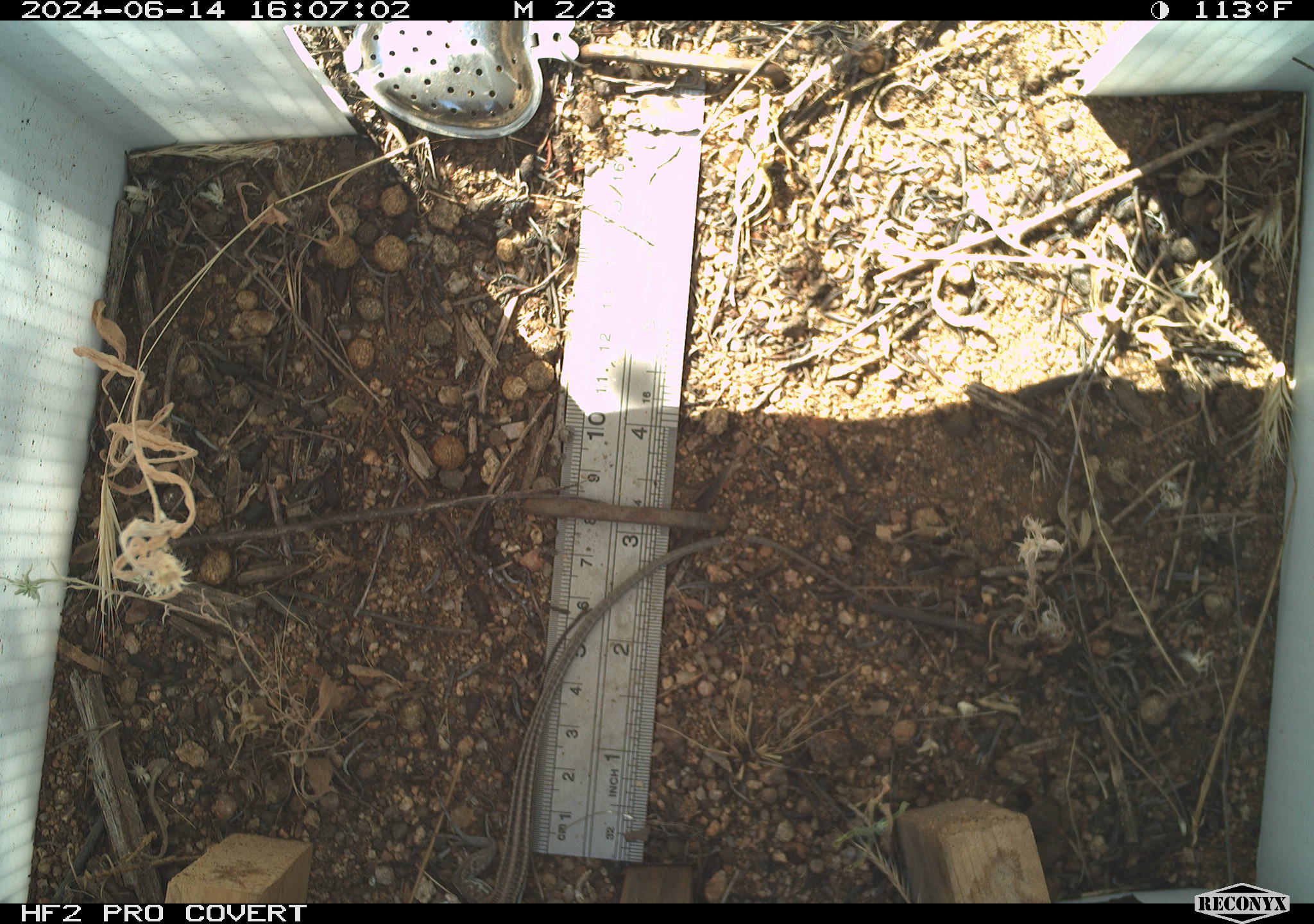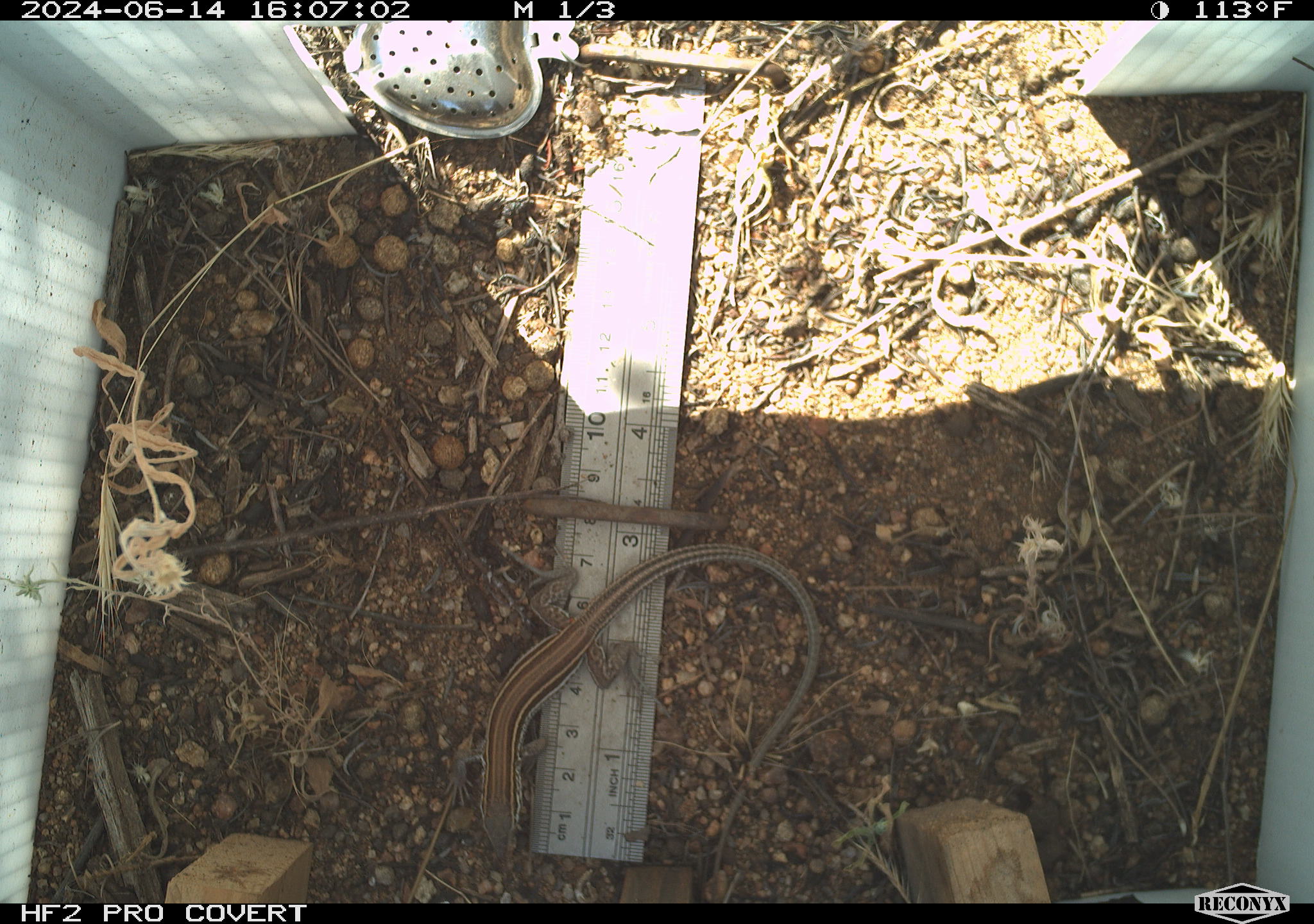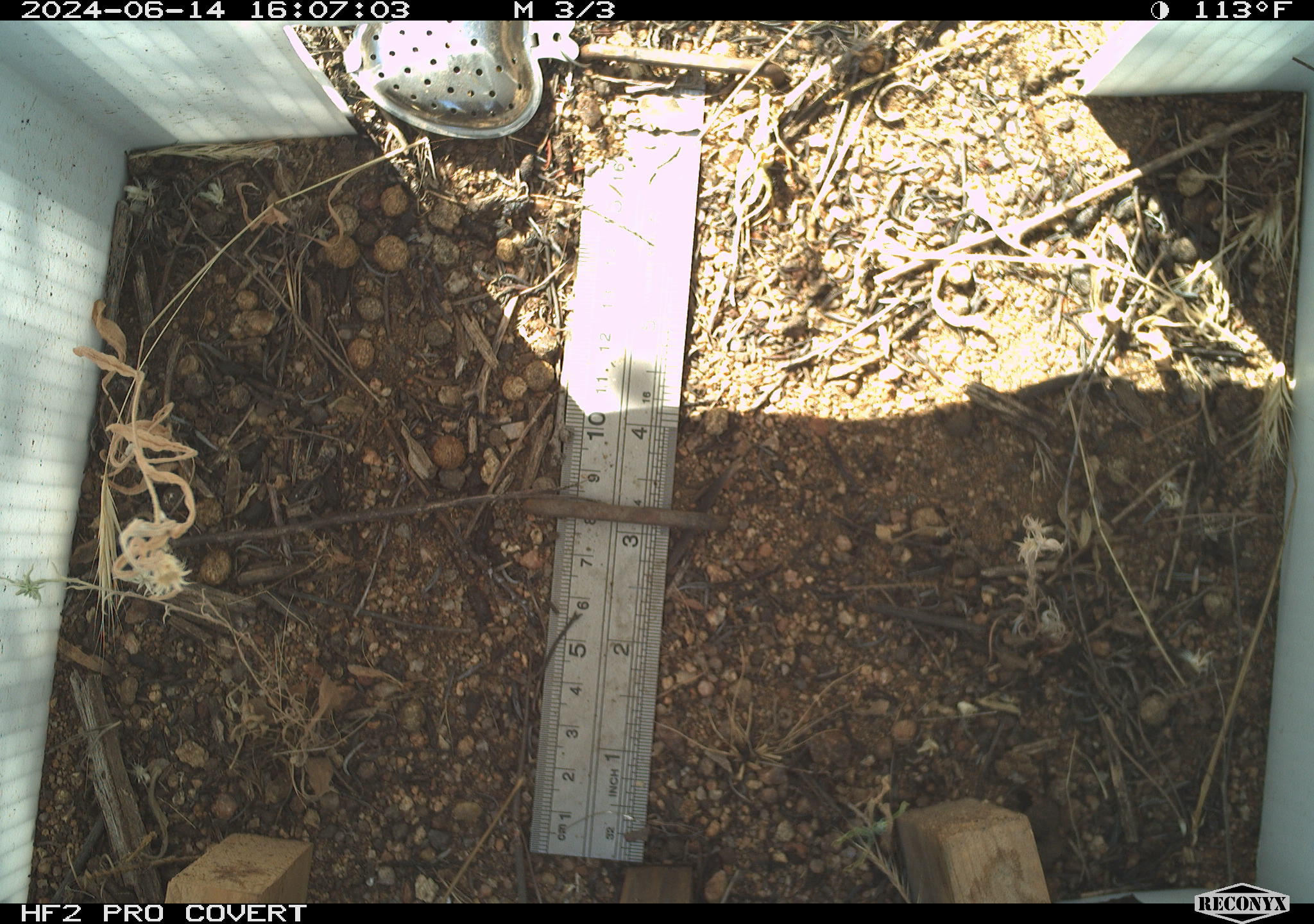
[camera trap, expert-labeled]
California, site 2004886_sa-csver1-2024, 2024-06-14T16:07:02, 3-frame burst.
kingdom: Animalia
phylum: Chordata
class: Reptilia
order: Squamata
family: Scincidae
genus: Plestiodon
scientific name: Plestiodon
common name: blue-tailed skinks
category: plestiodon species